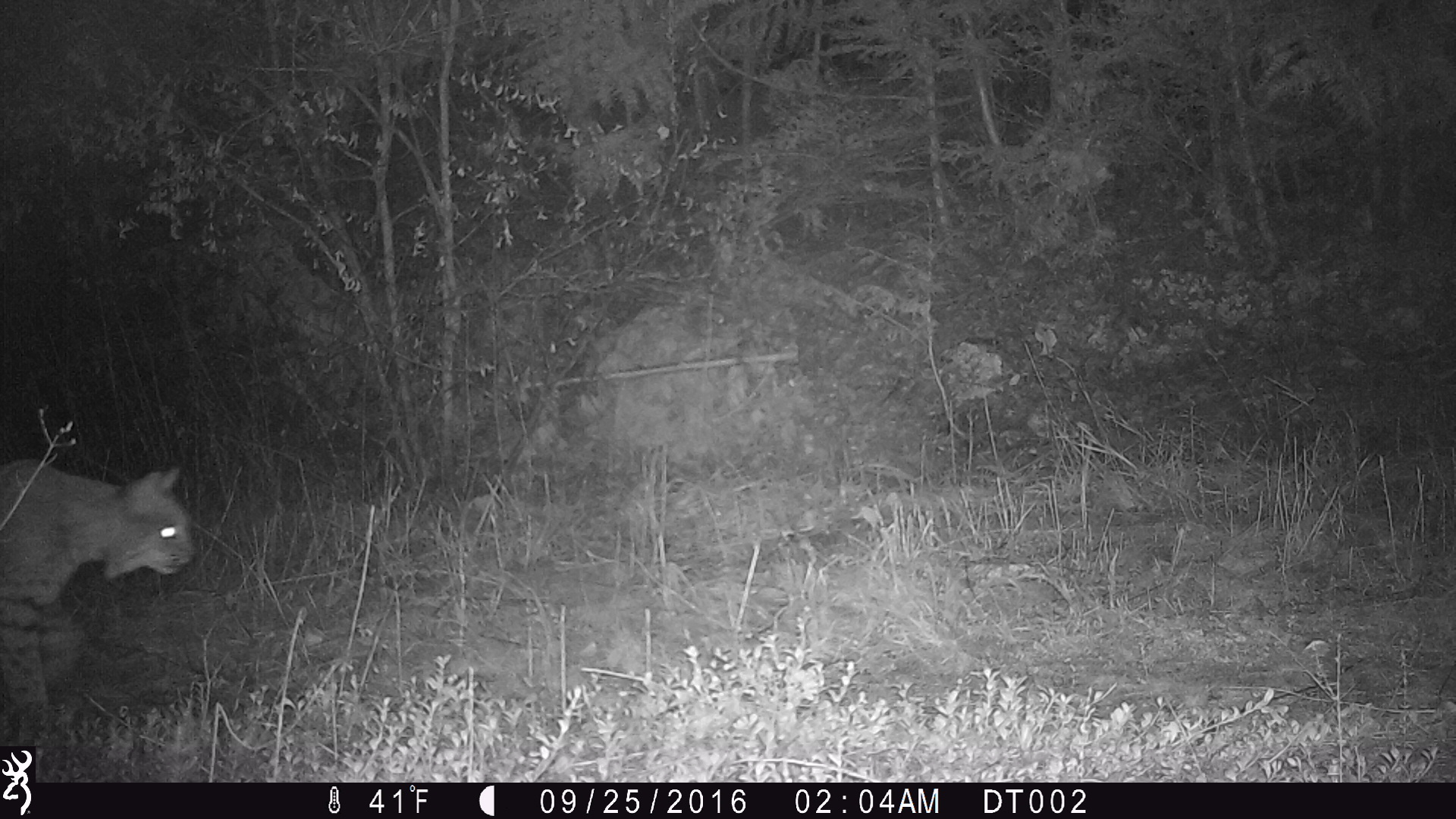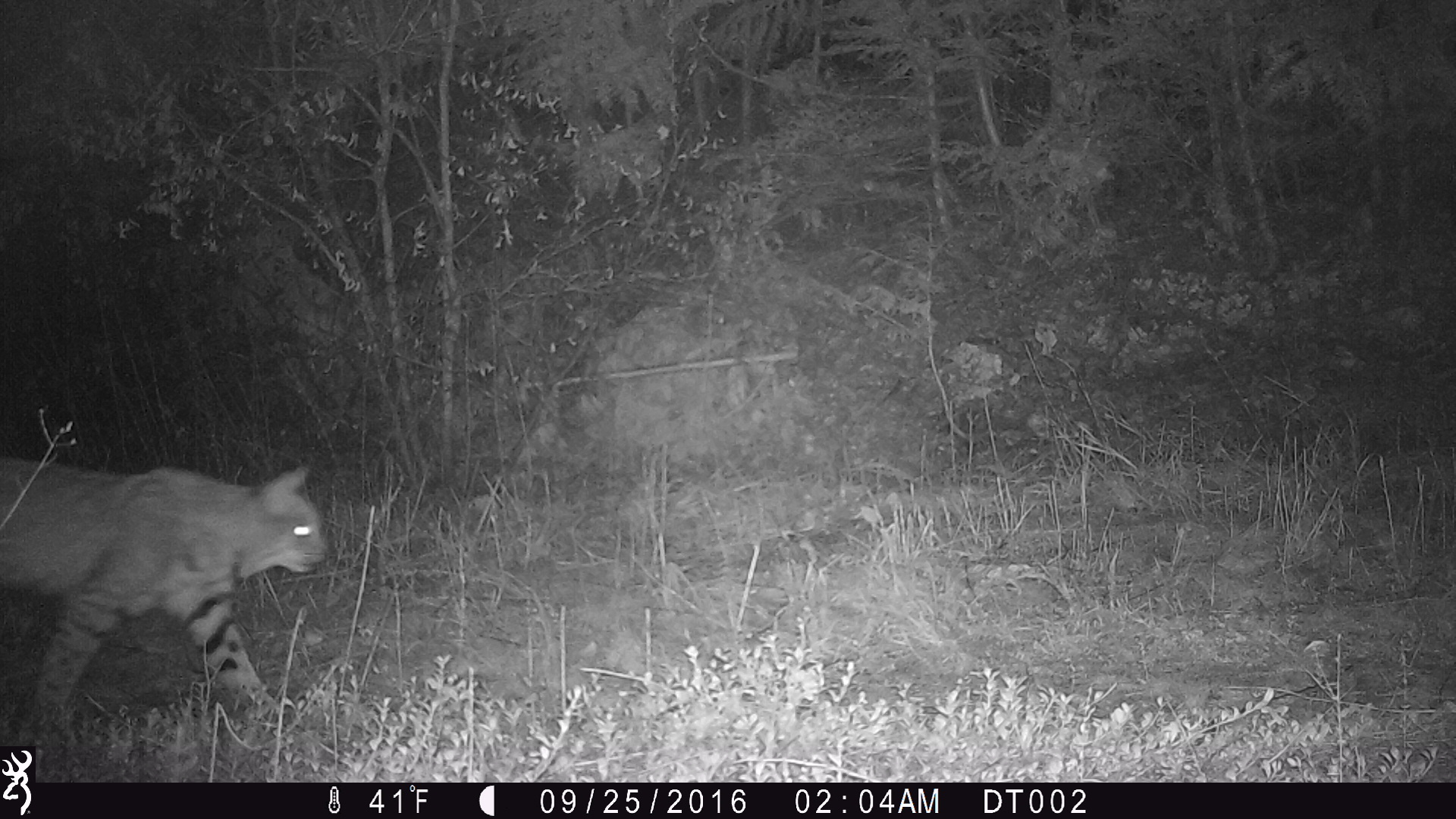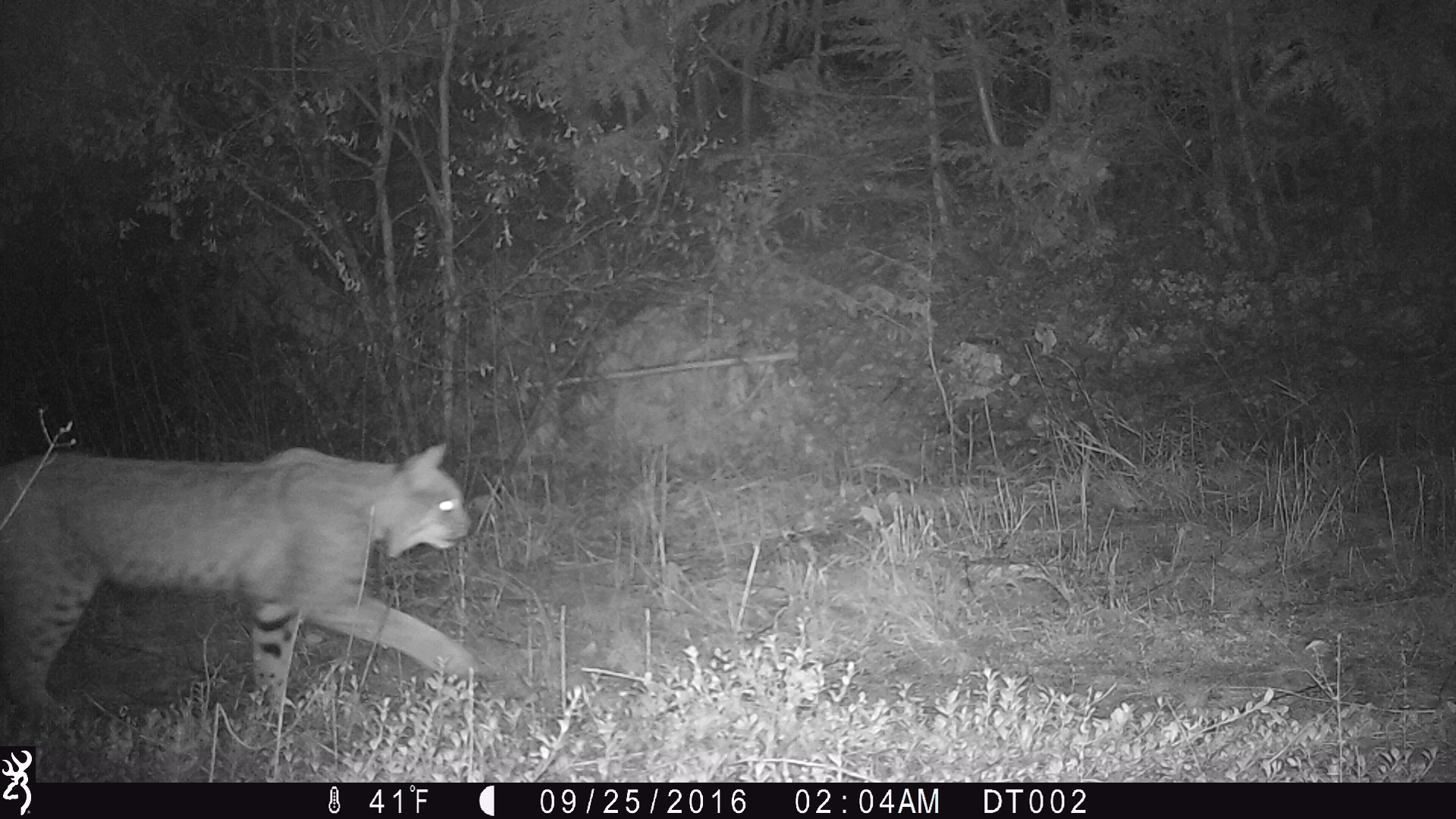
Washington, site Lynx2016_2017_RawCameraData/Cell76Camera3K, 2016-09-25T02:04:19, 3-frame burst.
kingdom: Animalia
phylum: Chordata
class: Mammalia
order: Carnivora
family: Felidae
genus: Lynx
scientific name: Lynx rufus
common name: bobcat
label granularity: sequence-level